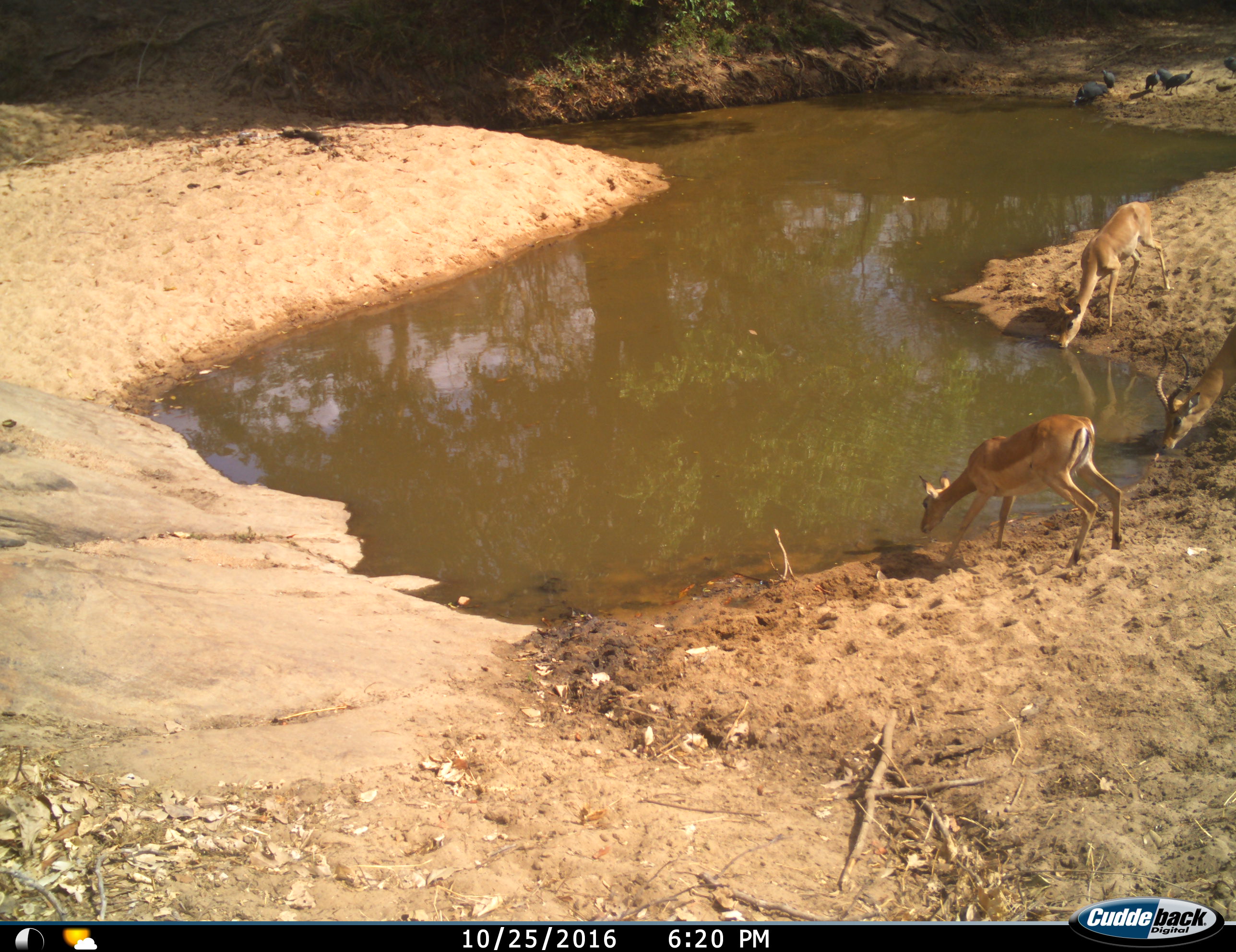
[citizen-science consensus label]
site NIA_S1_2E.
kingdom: Animalia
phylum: Chordata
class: Aves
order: Galliformes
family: Numididae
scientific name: Numididae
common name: guineafowl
Guineafowl (Numididae), count 6. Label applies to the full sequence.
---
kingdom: Animalia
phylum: Chordata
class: Mammalia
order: Artiodactyla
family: Bovidae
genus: Aepyceros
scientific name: Aepyceros melampus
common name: impala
Impala (Aepyceros melampus), count 3. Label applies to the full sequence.